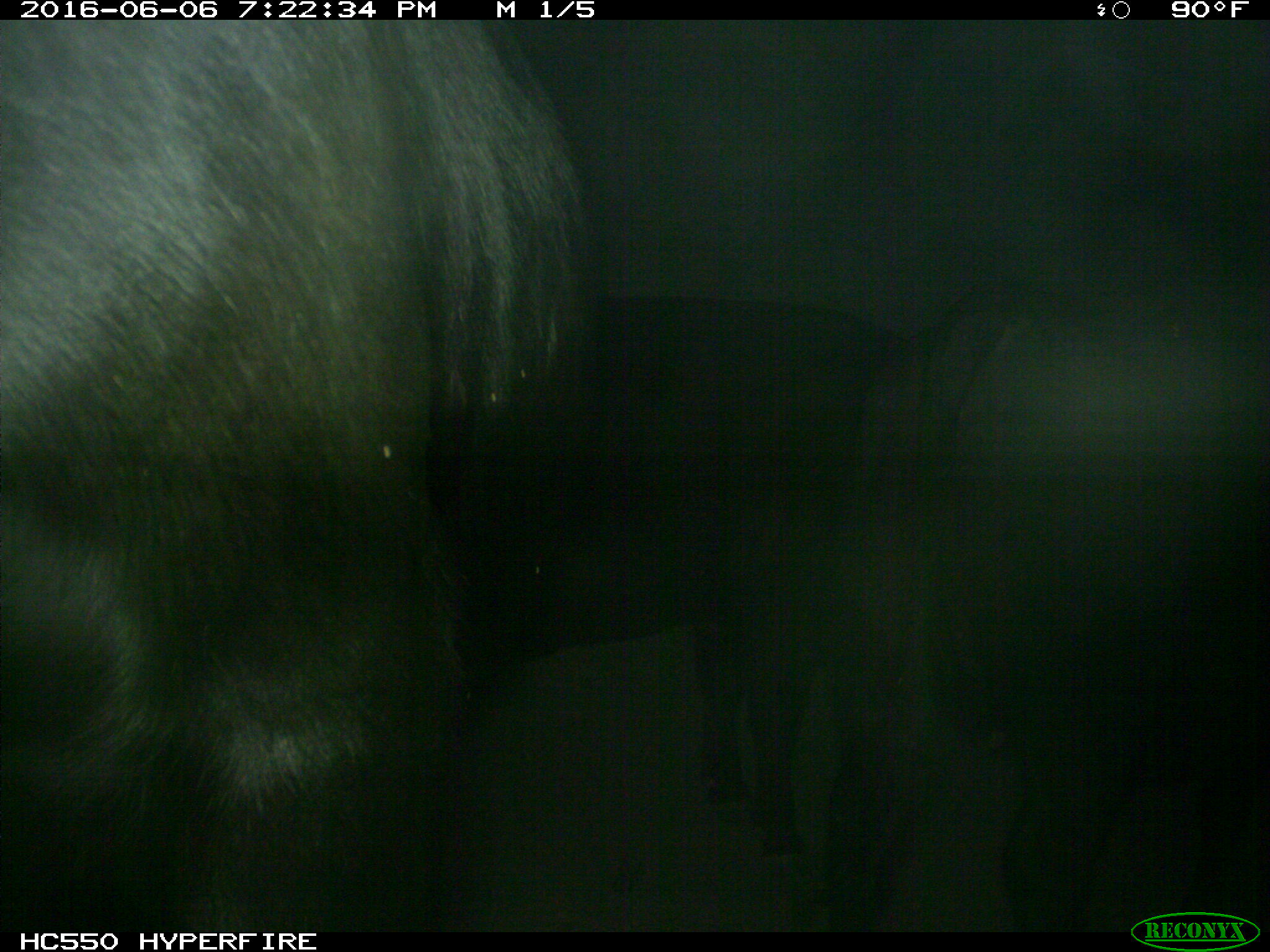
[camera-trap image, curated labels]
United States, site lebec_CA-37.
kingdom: Animalia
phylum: Chordata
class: Mammalia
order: Artiodactyla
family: Bovidae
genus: Bos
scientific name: Bos taurus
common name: domestic cow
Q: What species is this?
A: Bos taurus (domestic cow).